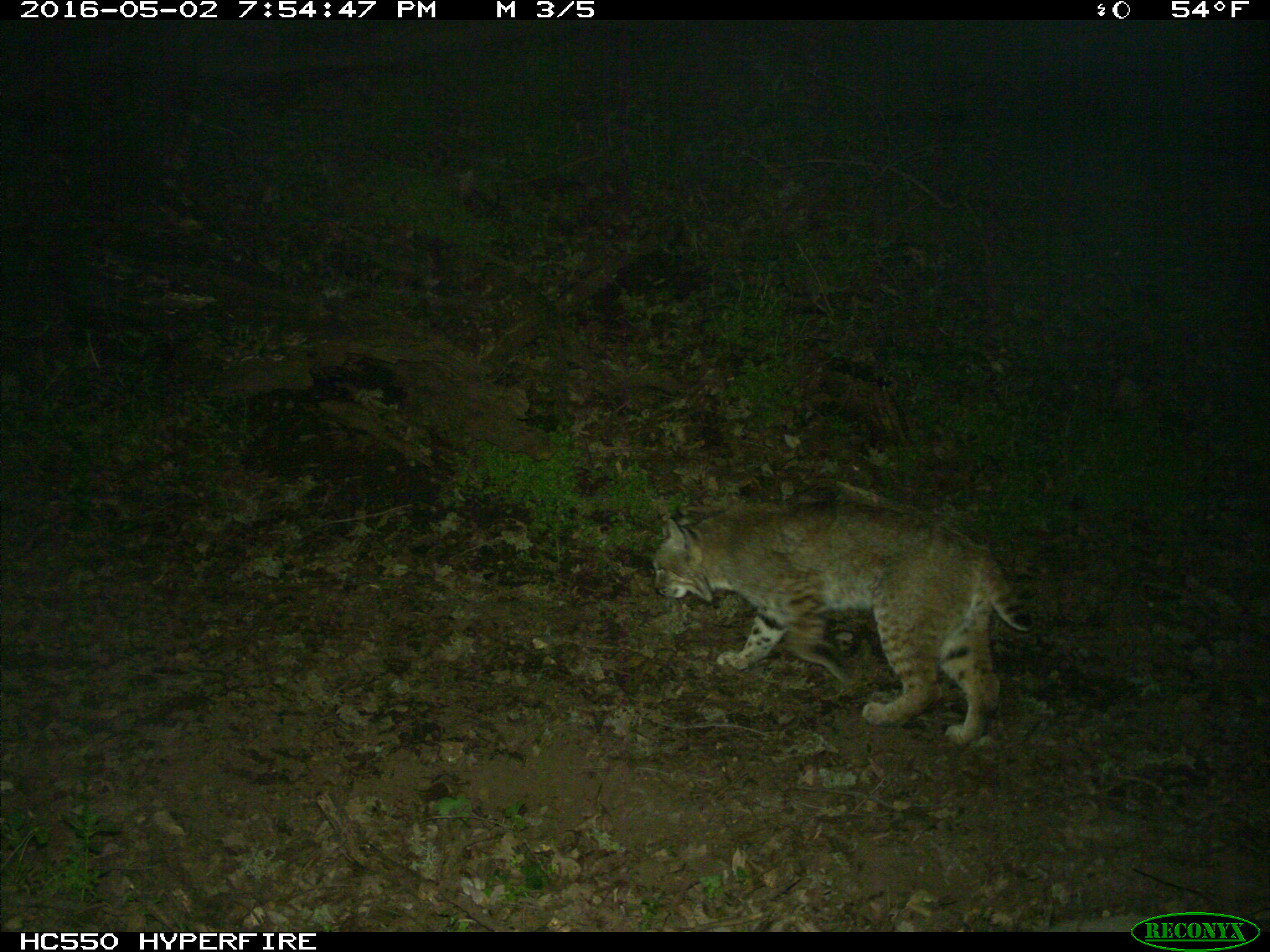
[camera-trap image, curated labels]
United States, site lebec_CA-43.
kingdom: Animalia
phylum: Chordata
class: Mammalia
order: Carnivora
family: Felidae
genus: Lynx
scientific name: Lynx rufus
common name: bobcat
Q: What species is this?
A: Lynx rufus (bobcat).